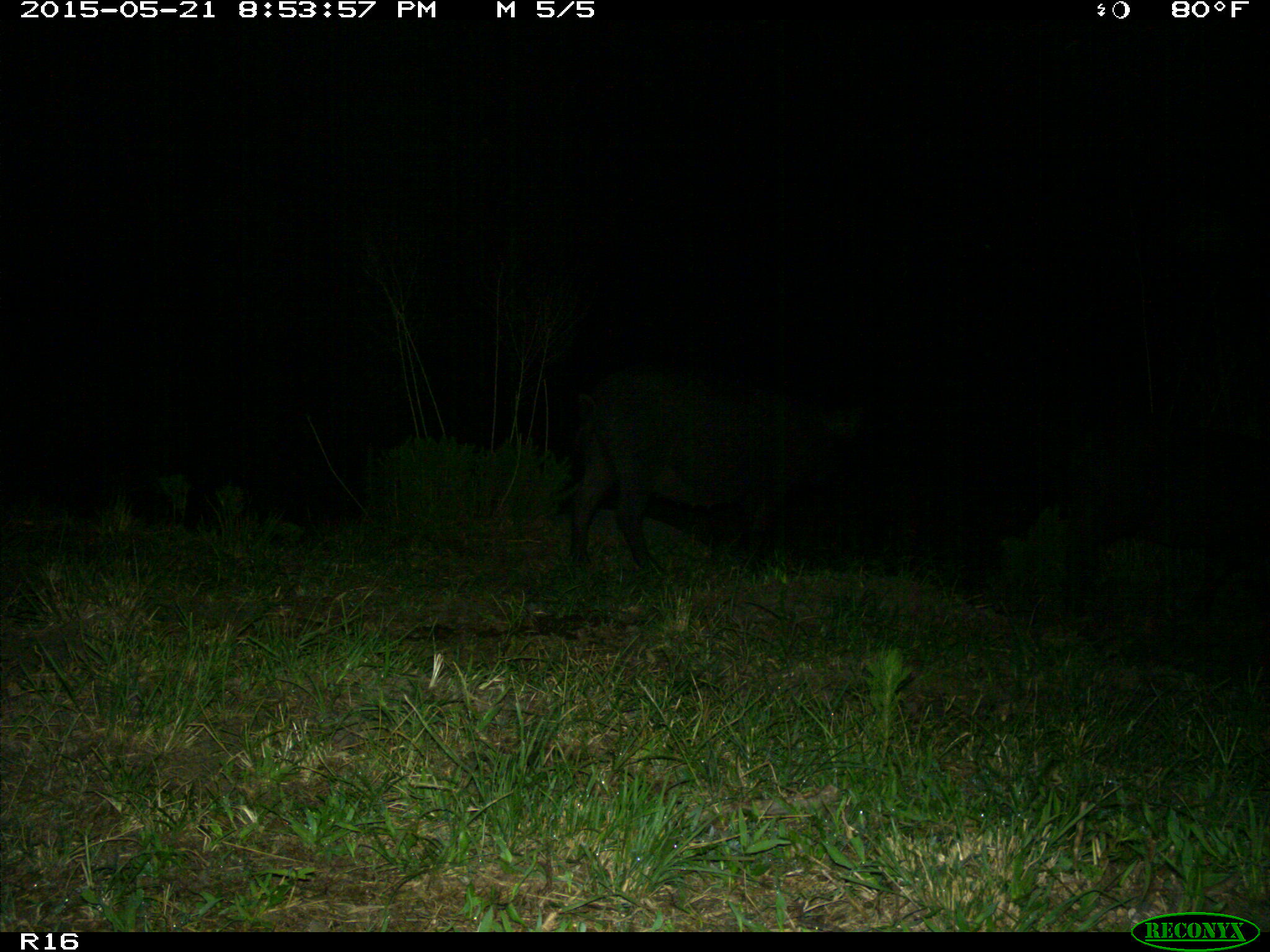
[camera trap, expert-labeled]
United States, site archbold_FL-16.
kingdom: Animalia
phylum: Chordata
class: Mammalia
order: Artiodactyla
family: Suidae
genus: Sus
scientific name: Sus scrofa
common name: wild boar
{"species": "Sus scrofa (wild boar)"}